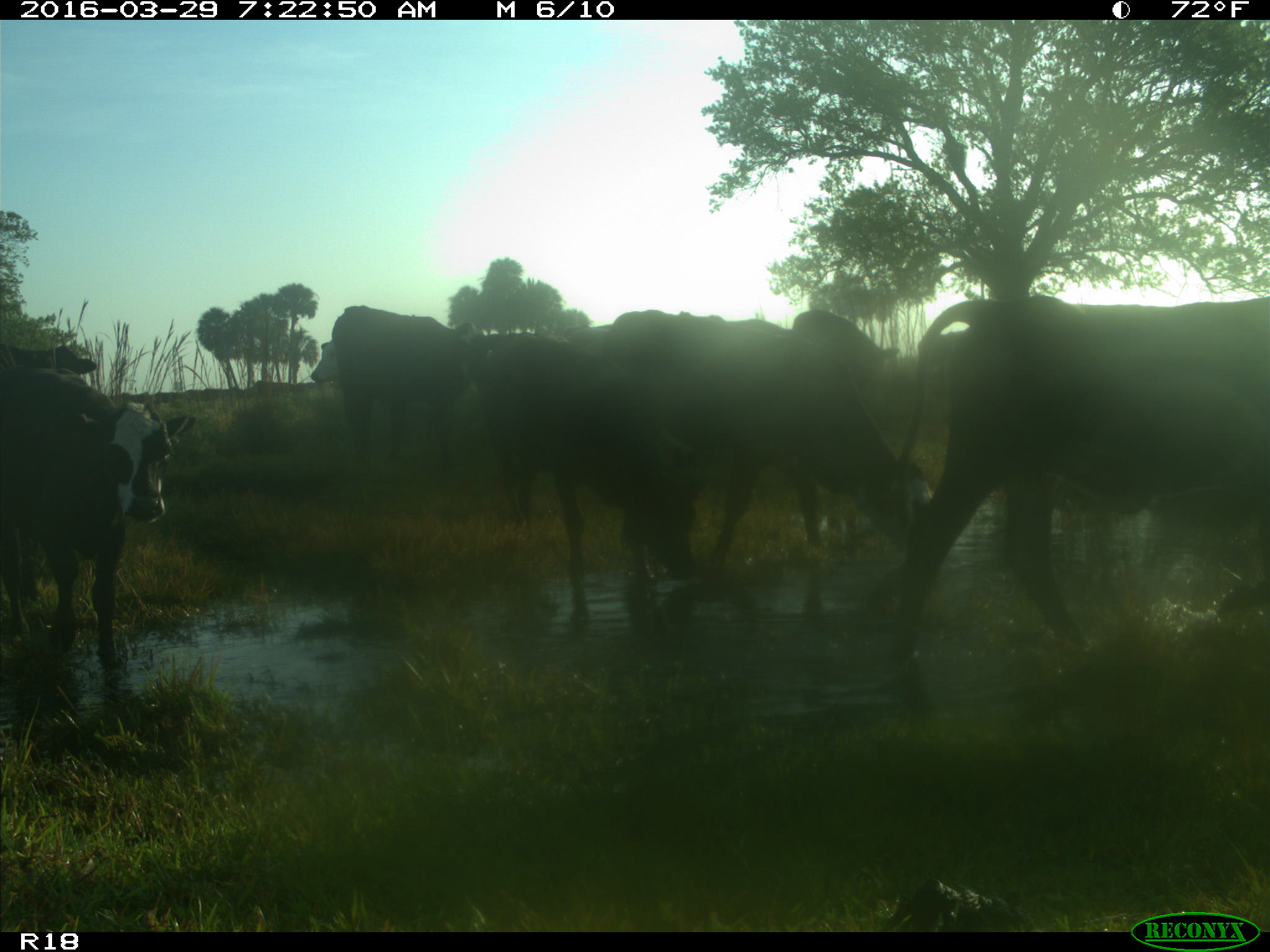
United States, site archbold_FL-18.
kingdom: Animalia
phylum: Chordata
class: Mammalia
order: Artiodactyla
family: Bovidae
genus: Bos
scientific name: Bos taurus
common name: domestic cow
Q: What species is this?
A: Bos taurus (domestic cow).